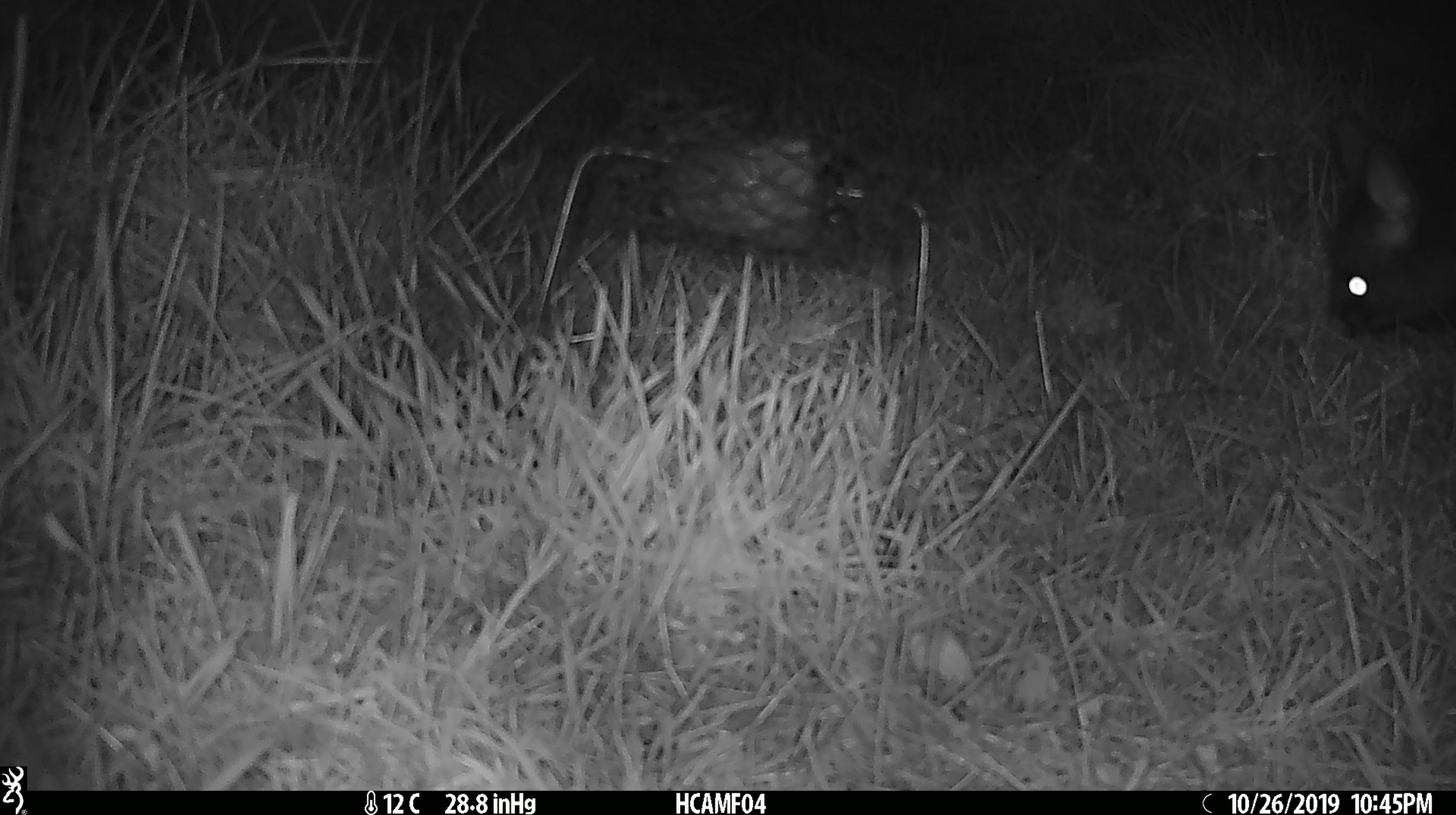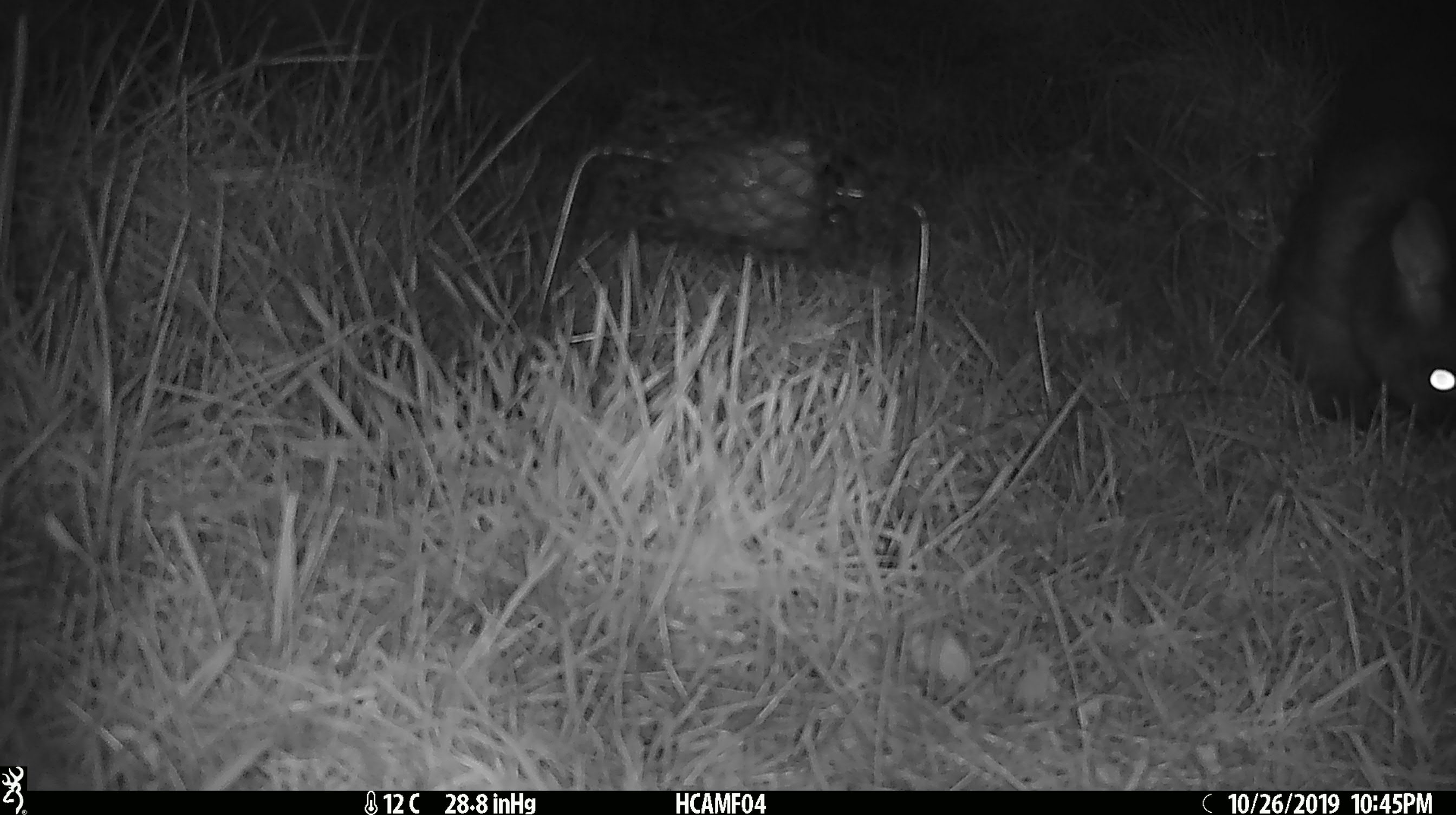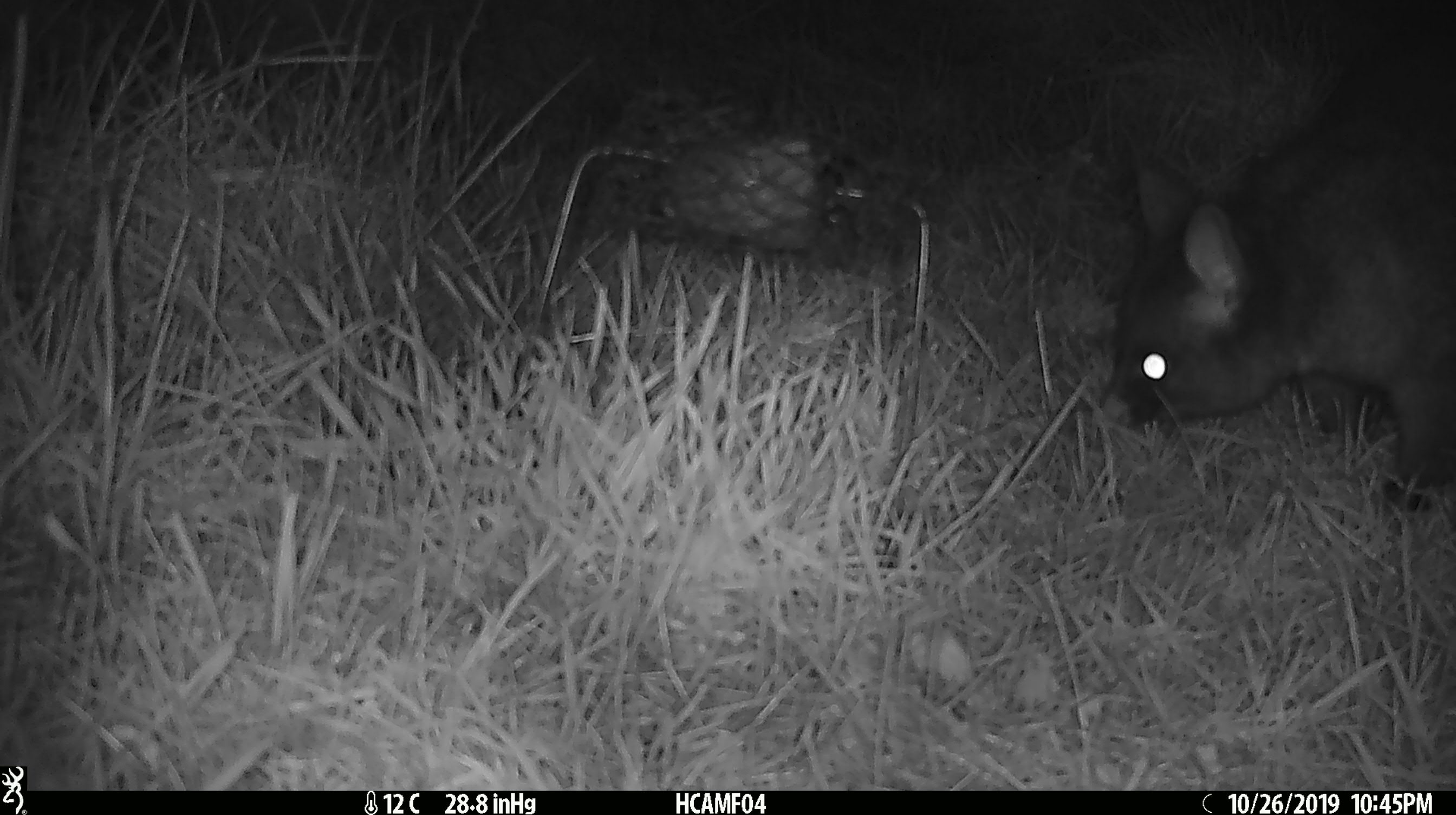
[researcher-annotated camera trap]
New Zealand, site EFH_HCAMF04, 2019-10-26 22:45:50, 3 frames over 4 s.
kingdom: Animalia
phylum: Chordata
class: Mammalia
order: Diprotodontia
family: Phalangeridae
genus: Trichosurus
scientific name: Trichosurus vulpecula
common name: common brushtail possum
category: possum